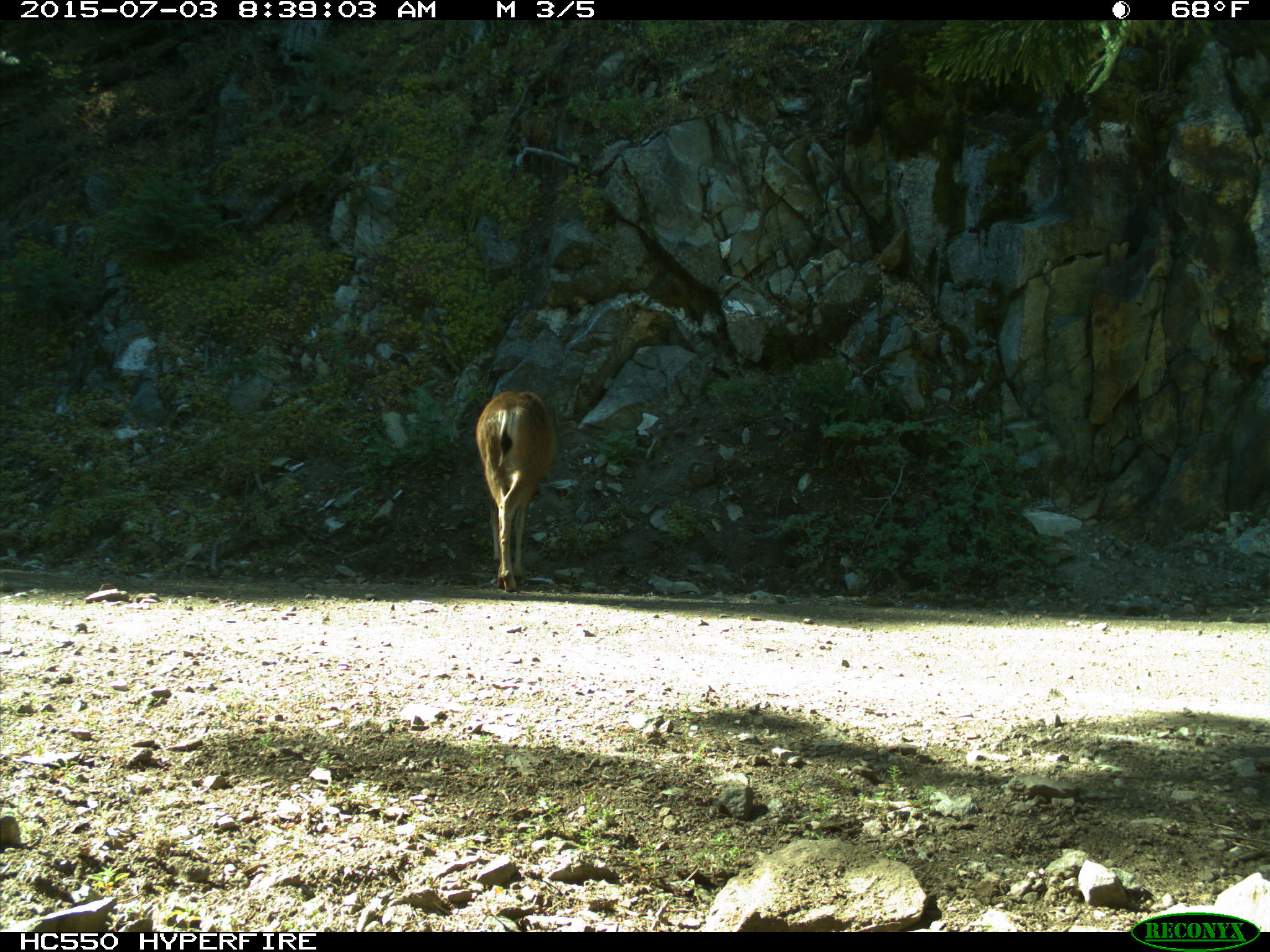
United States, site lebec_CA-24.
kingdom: Animalia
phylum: Chordata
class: Mammalia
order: Artiodactyla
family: Cervidae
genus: Odocoileus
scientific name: Odocoileus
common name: deer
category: unidentified deer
Unidentified deer (deer) (Odocoileus).